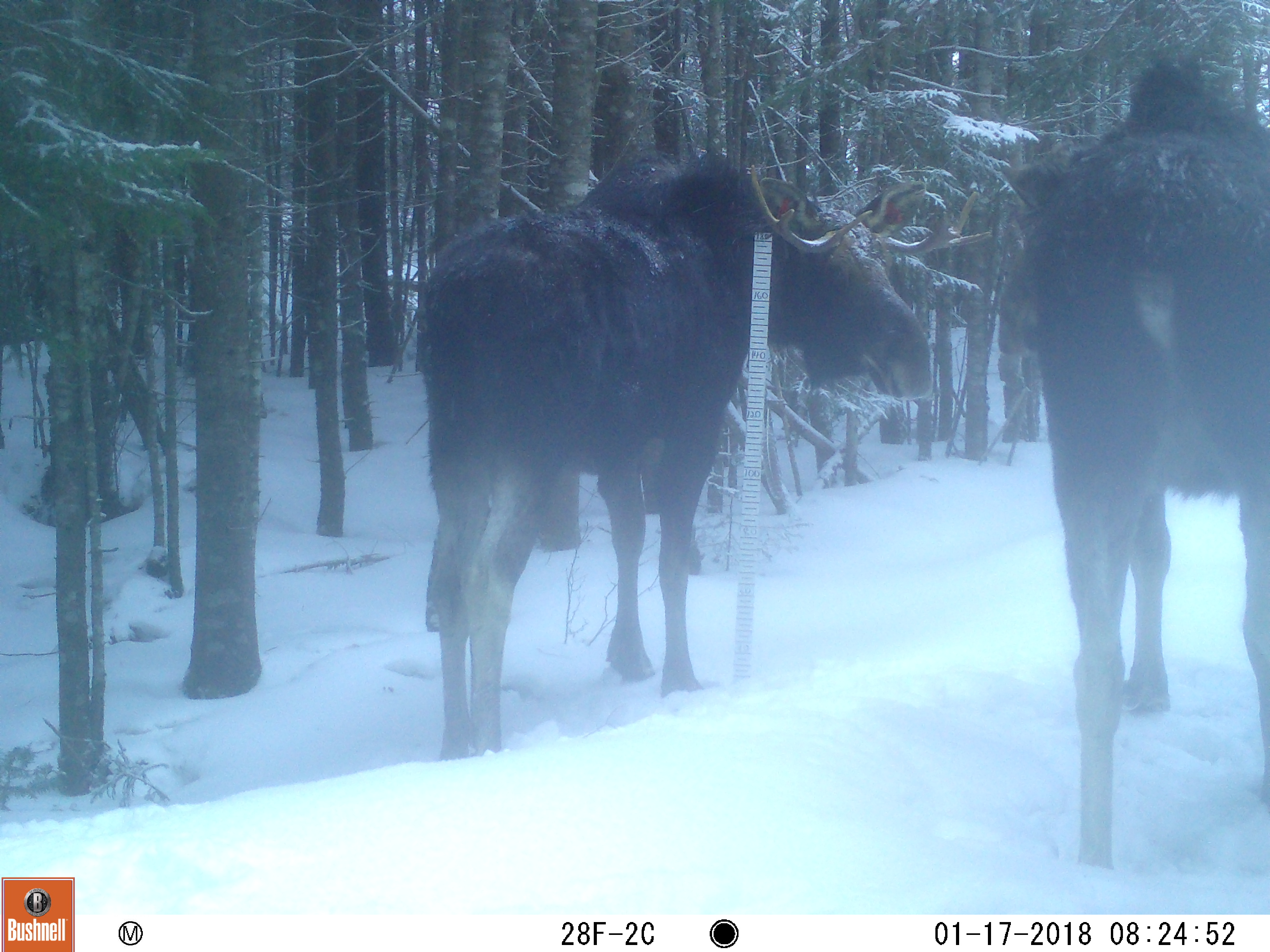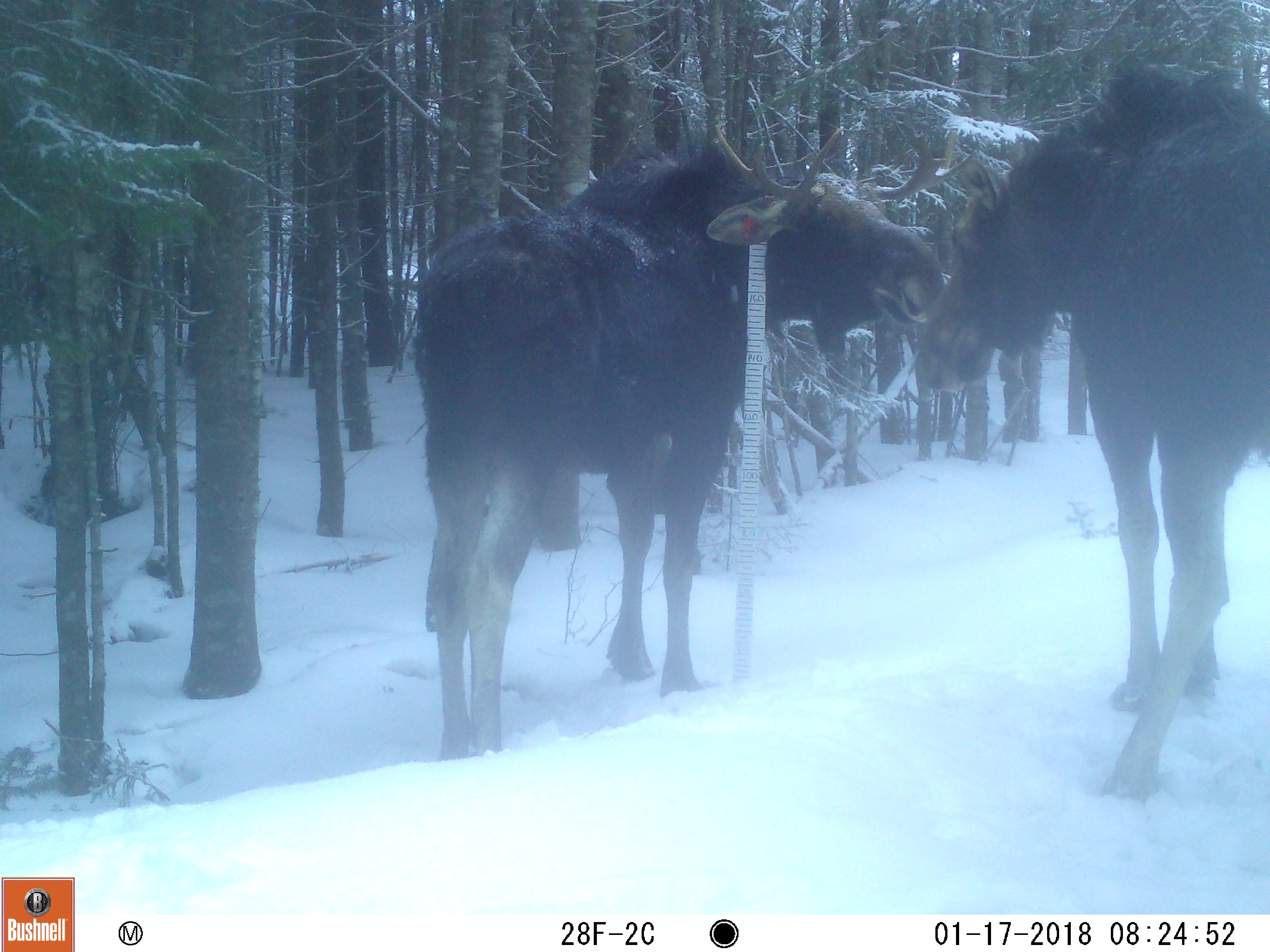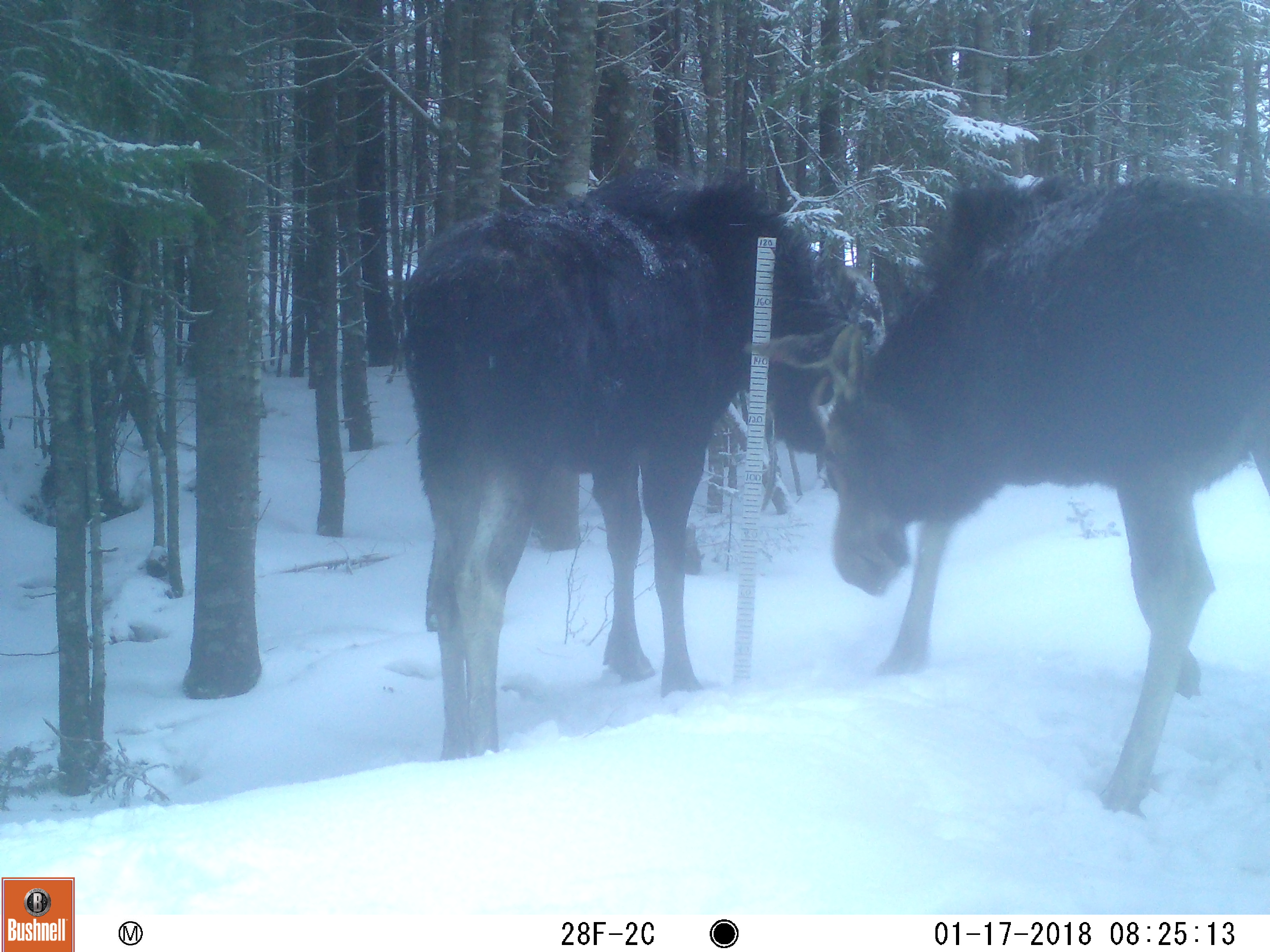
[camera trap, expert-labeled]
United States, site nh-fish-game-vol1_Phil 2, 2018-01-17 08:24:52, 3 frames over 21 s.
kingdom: Animalia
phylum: Chordata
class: Mammalia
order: Artiodactyla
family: Cervidae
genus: Alces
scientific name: Alces alces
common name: moose